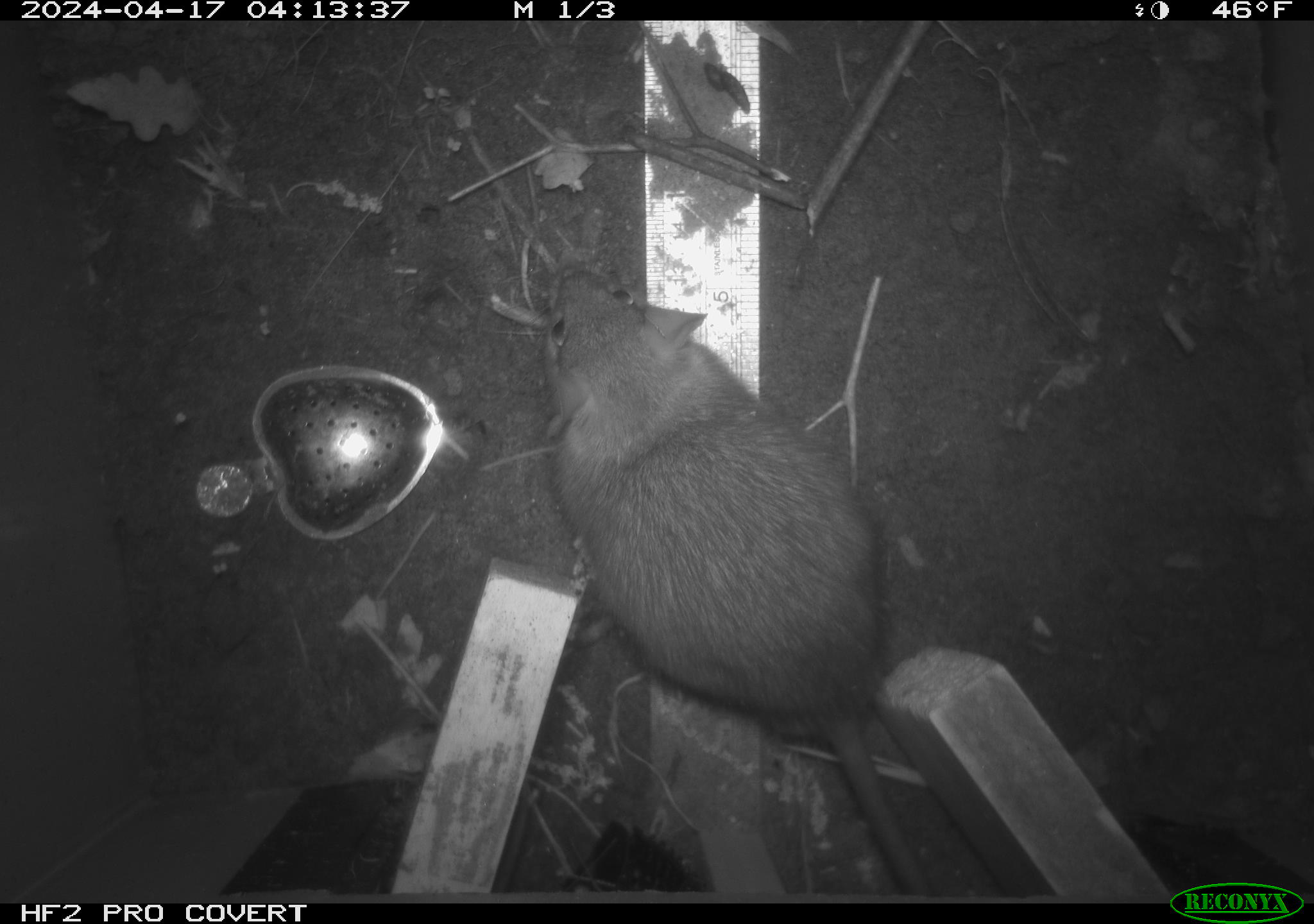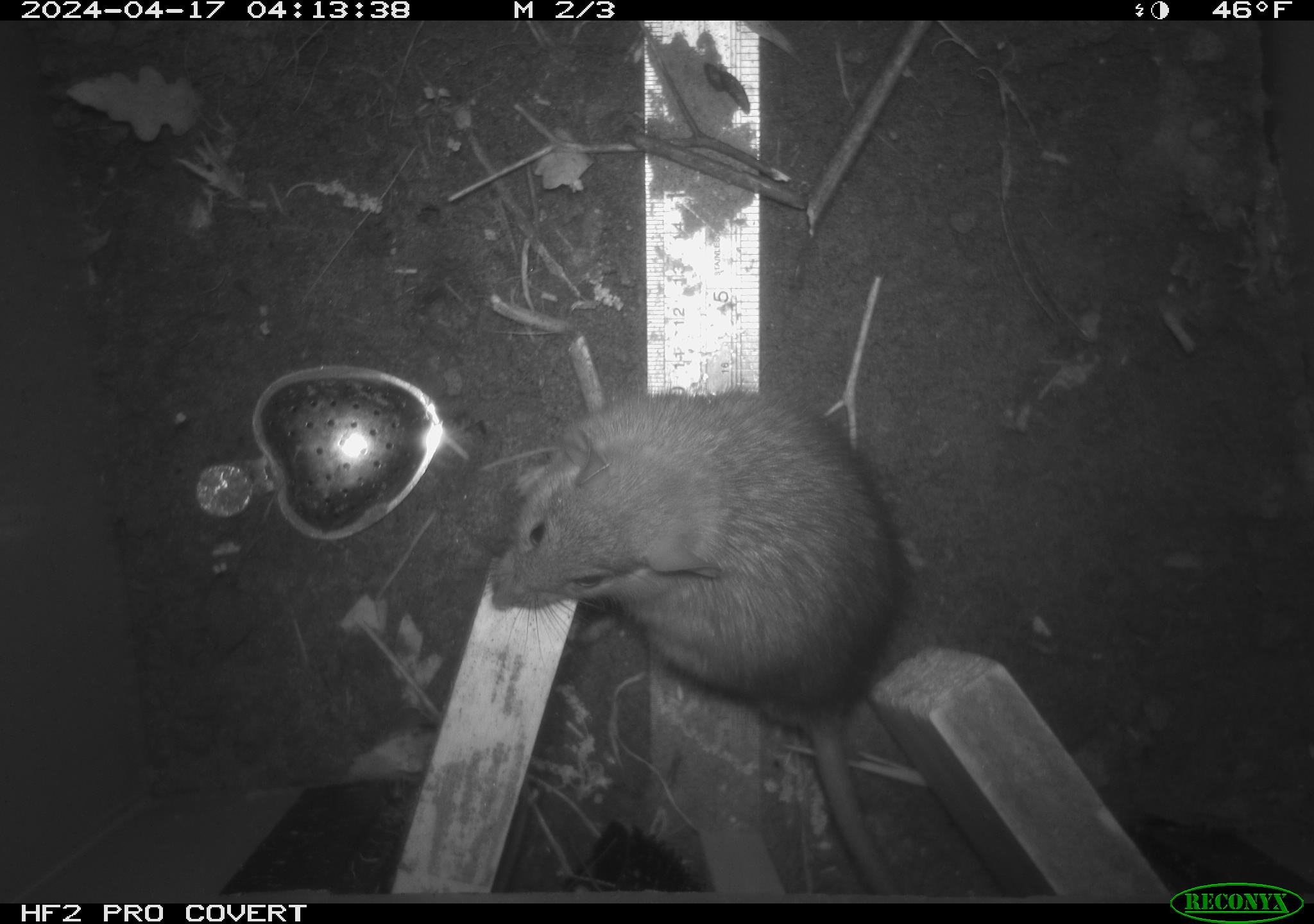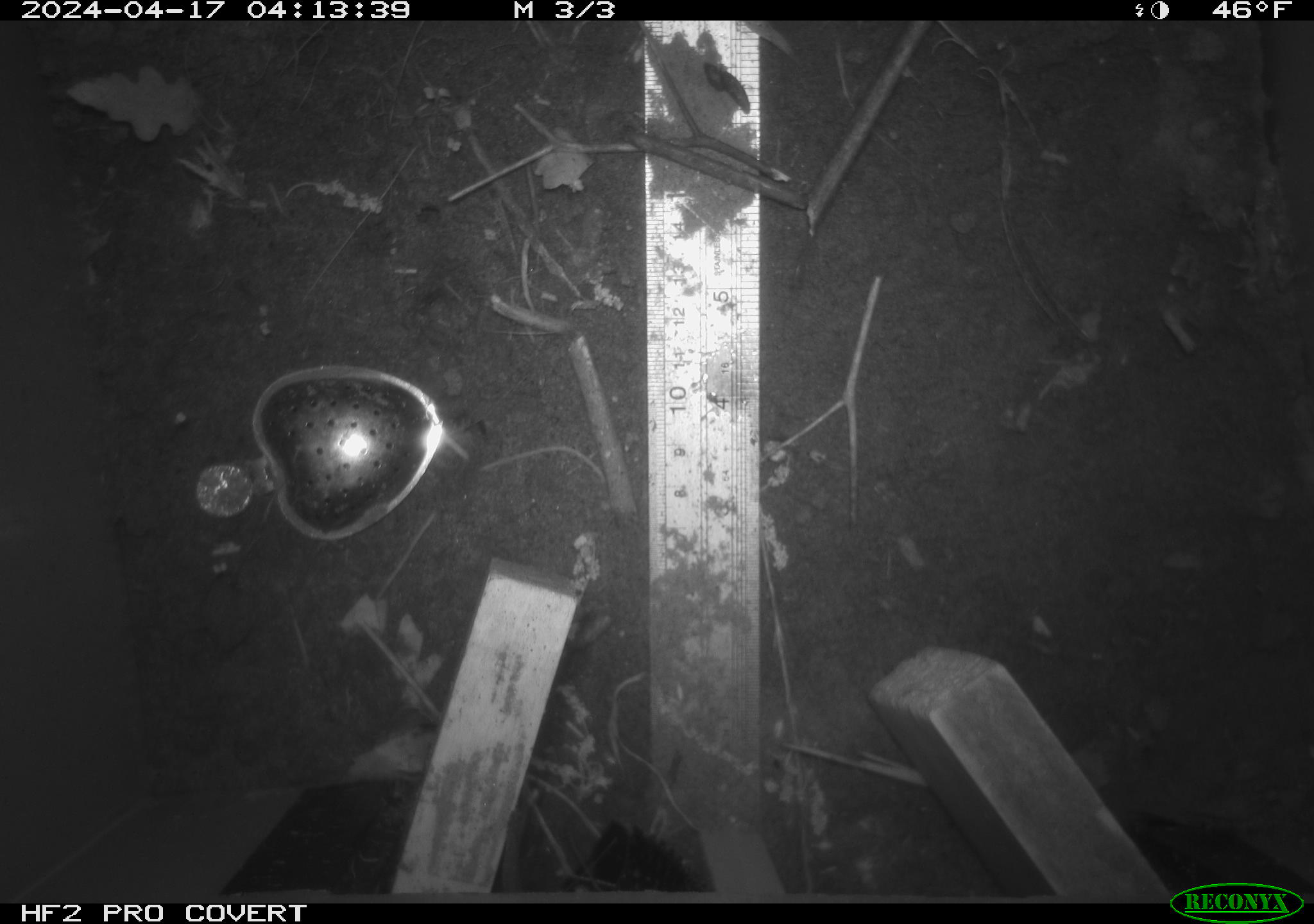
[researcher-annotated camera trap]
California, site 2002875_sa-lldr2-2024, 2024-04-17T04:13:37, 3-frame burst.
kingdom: Animalia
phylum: Chordata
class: Mammalia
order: Rodentia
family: Muridae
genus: Rattus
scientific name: Rattus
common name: rat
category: rattus species